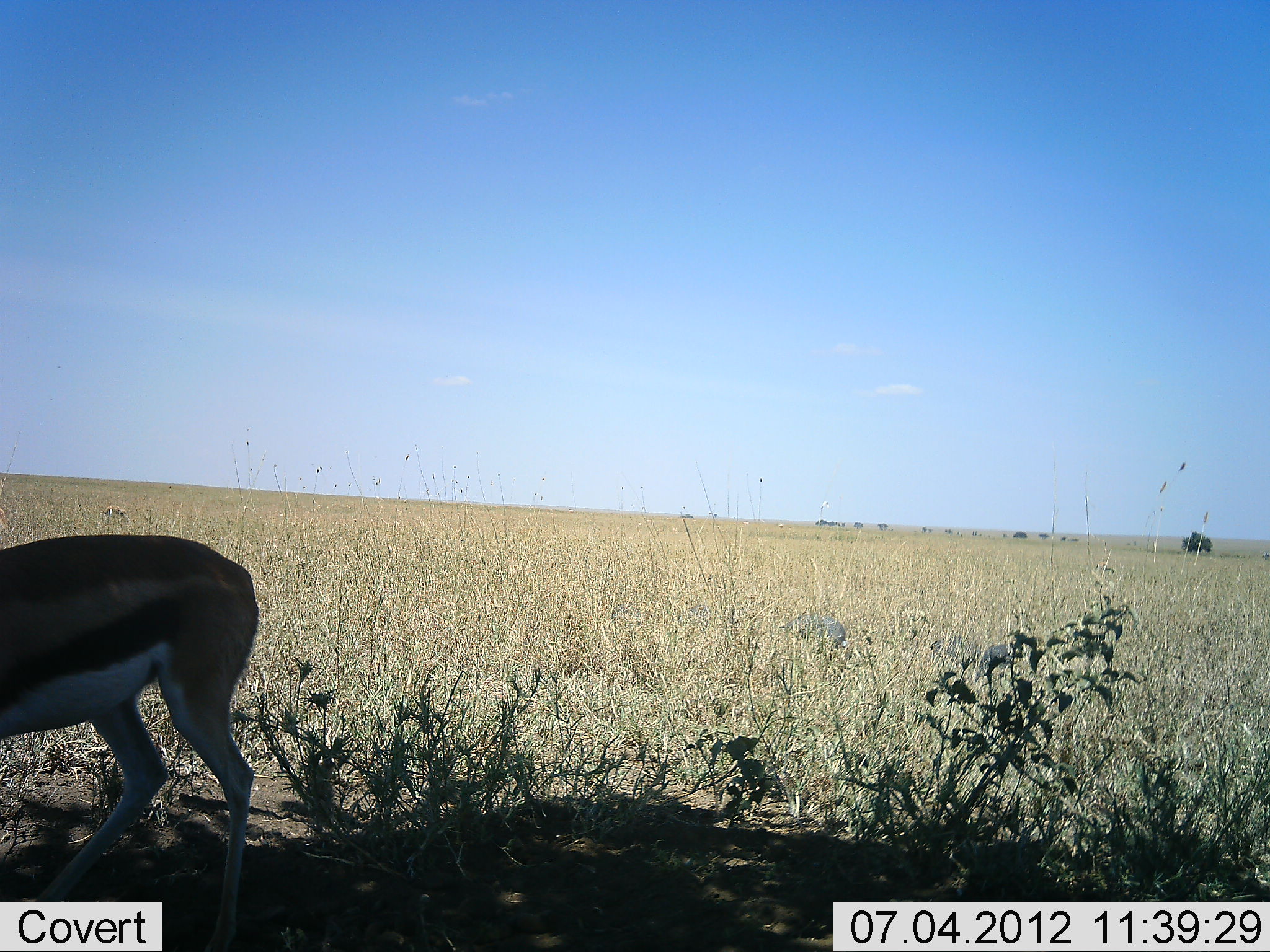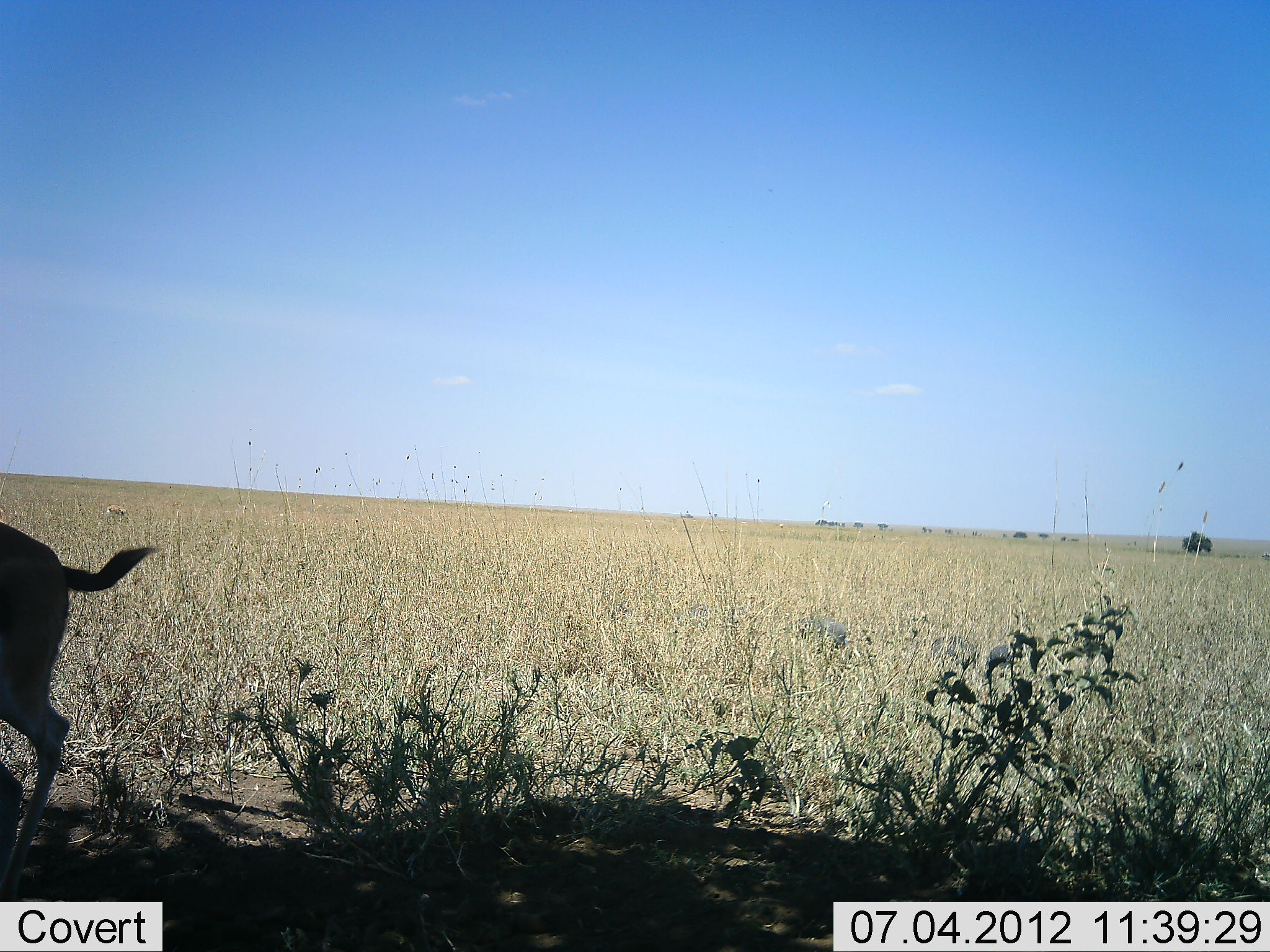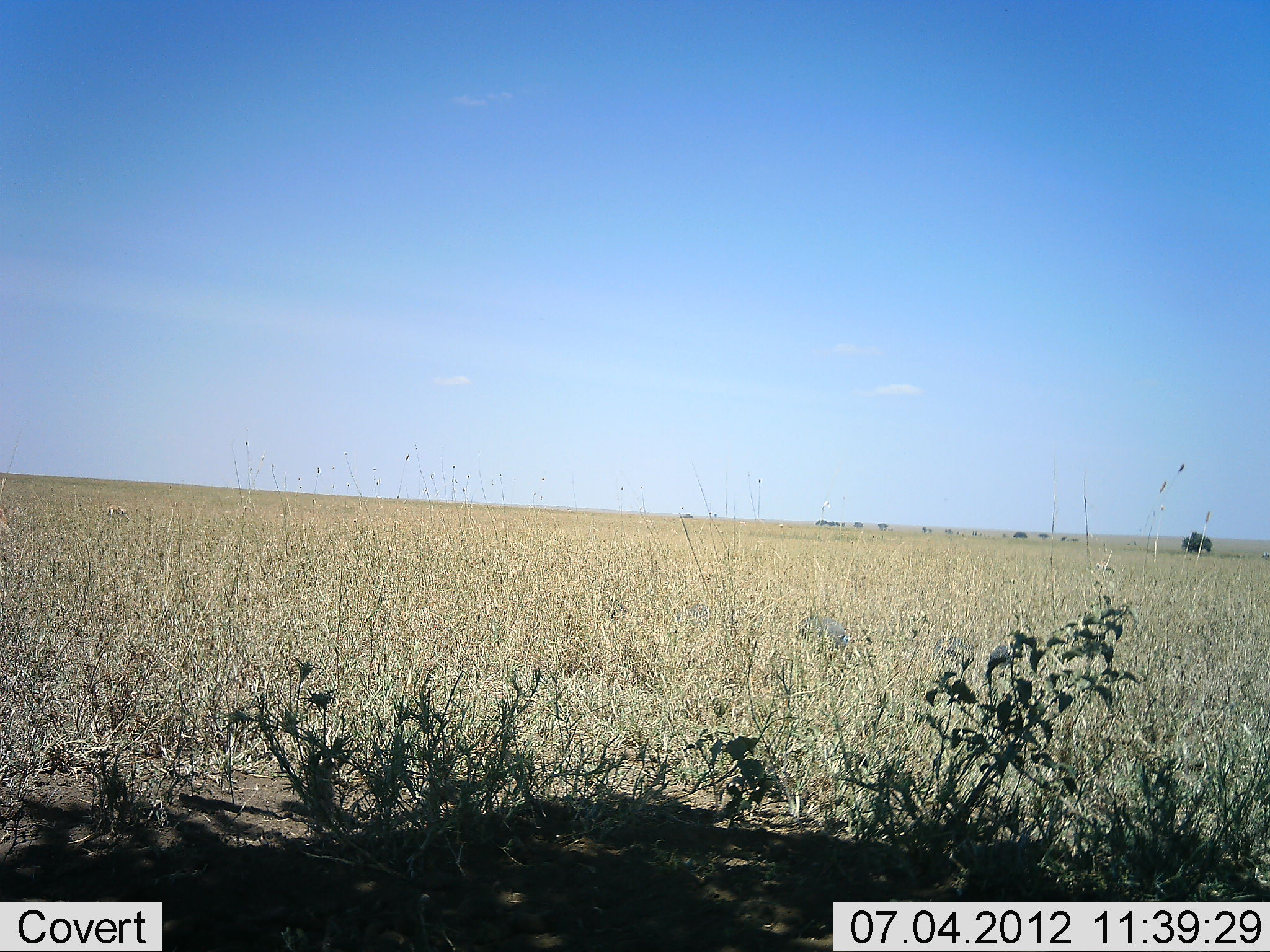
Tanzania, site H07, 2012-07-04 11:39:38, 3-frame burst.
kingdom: Animalia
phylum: Chordata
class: Mammalia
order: Artiodactyla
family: Bovidae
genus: Eudorcas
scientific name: Eudorcas thomsonii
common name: thomson's gazelle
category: gazellethomsons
Gazellethomsons (thomson's gazelle) (Eudorcas thomsonii), count 1. Behavior (volunteer vote fractions): standing 0%, resting 0%, moving 100%, interacting 0%. Young present (vote fraction): 0%. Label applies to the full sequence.